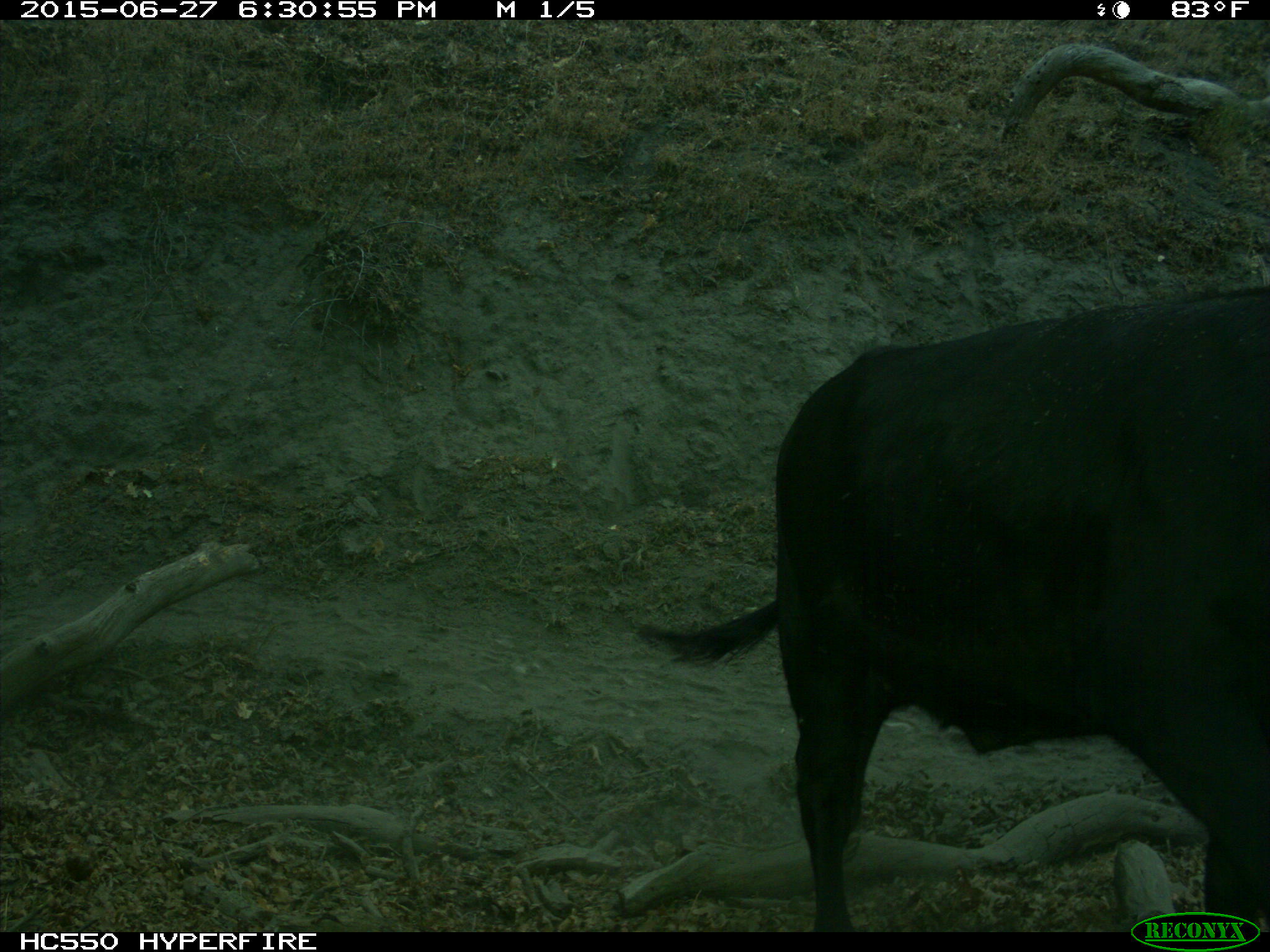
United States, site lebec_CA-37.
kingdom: Animalia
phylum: Chordata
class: Mammalia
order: Artiodactyla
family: Bovidae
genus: Bos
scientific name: Bos taurus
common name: domestic cow